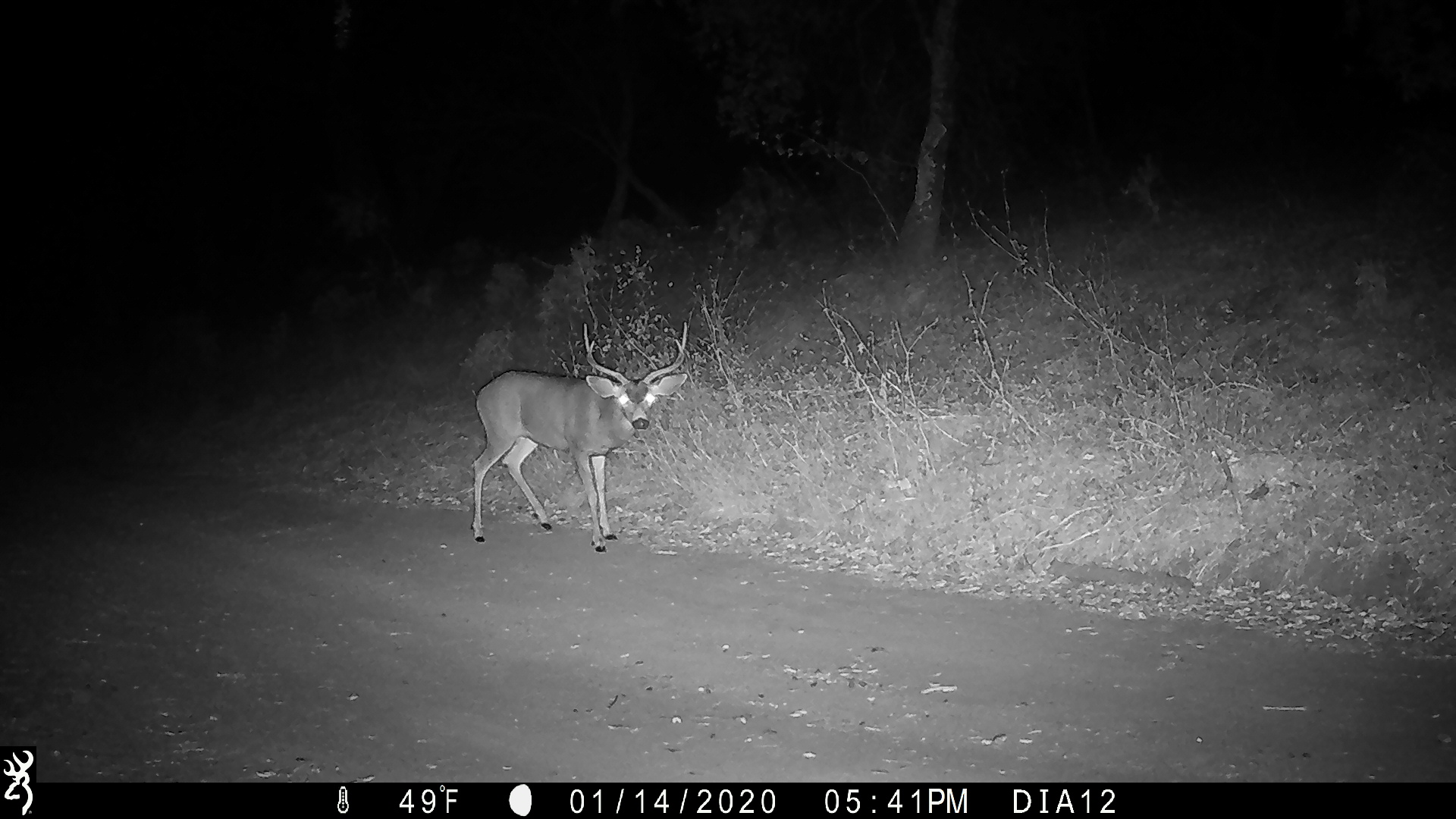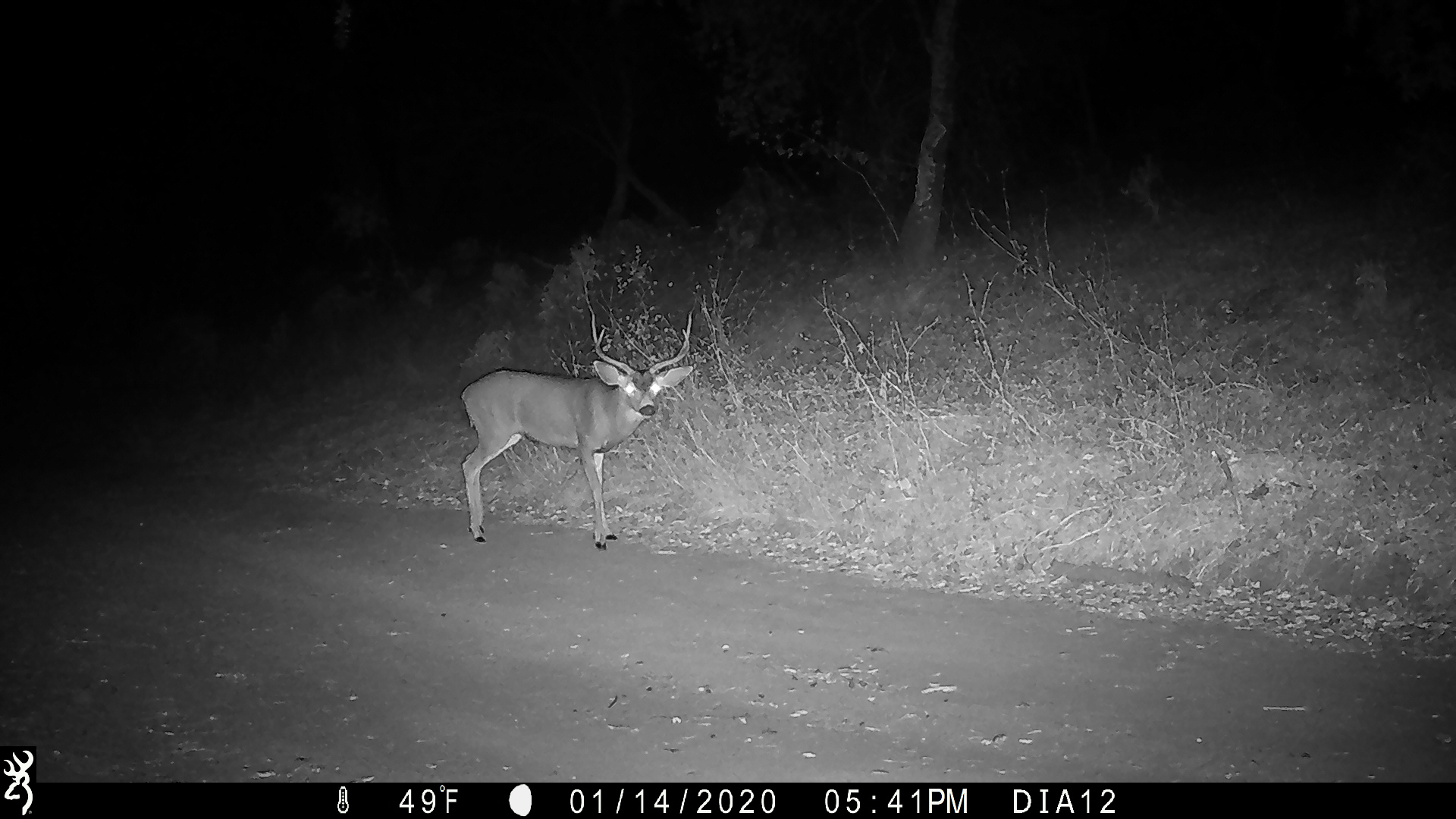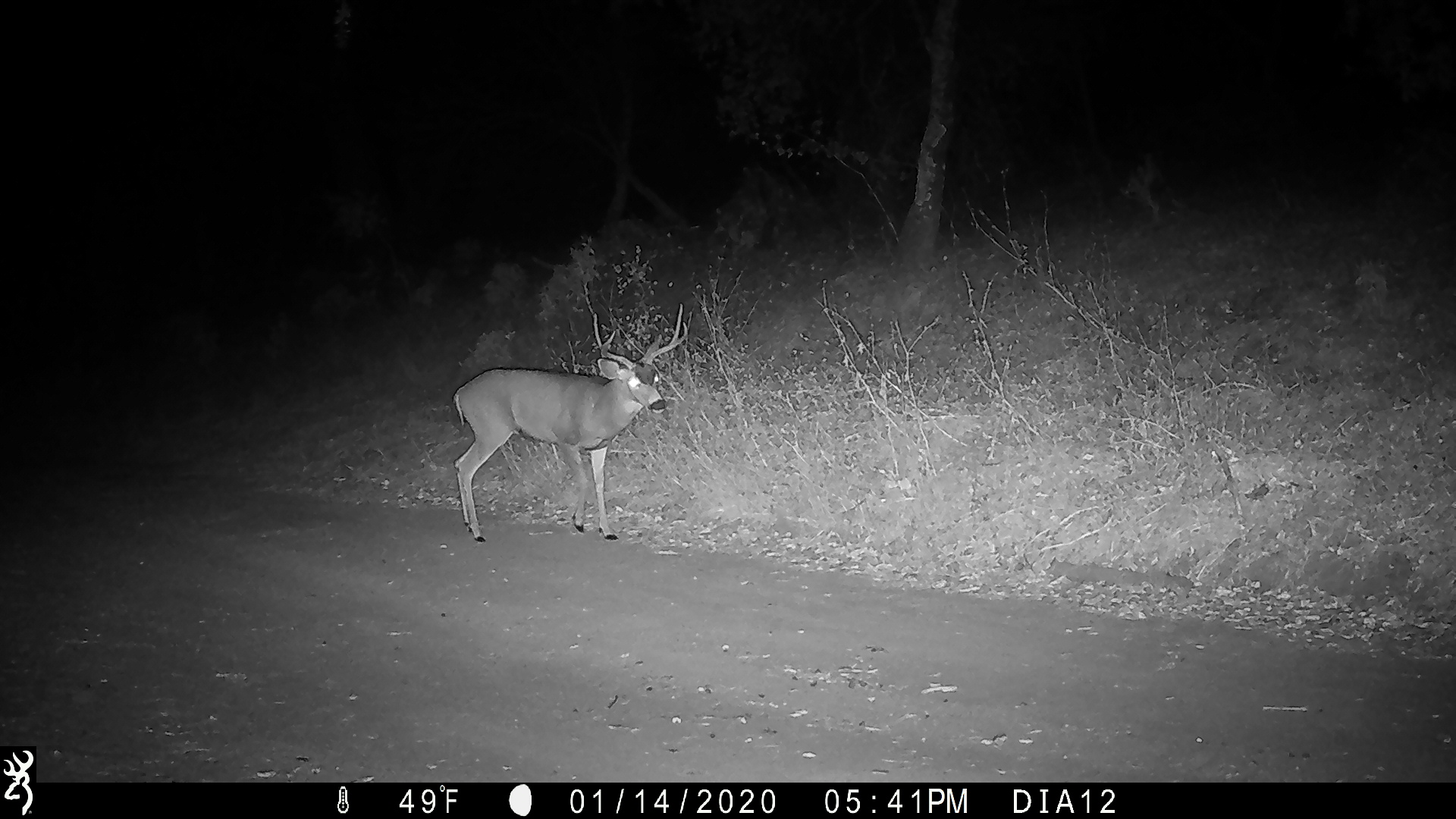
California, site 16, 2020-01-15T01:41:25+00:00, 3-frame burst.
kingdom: Animalia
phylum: Chordata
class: Mammalia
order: Artiodactyla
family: Cervidae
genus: Odocoileus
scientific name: Odocoileus hemionus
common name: mule deer